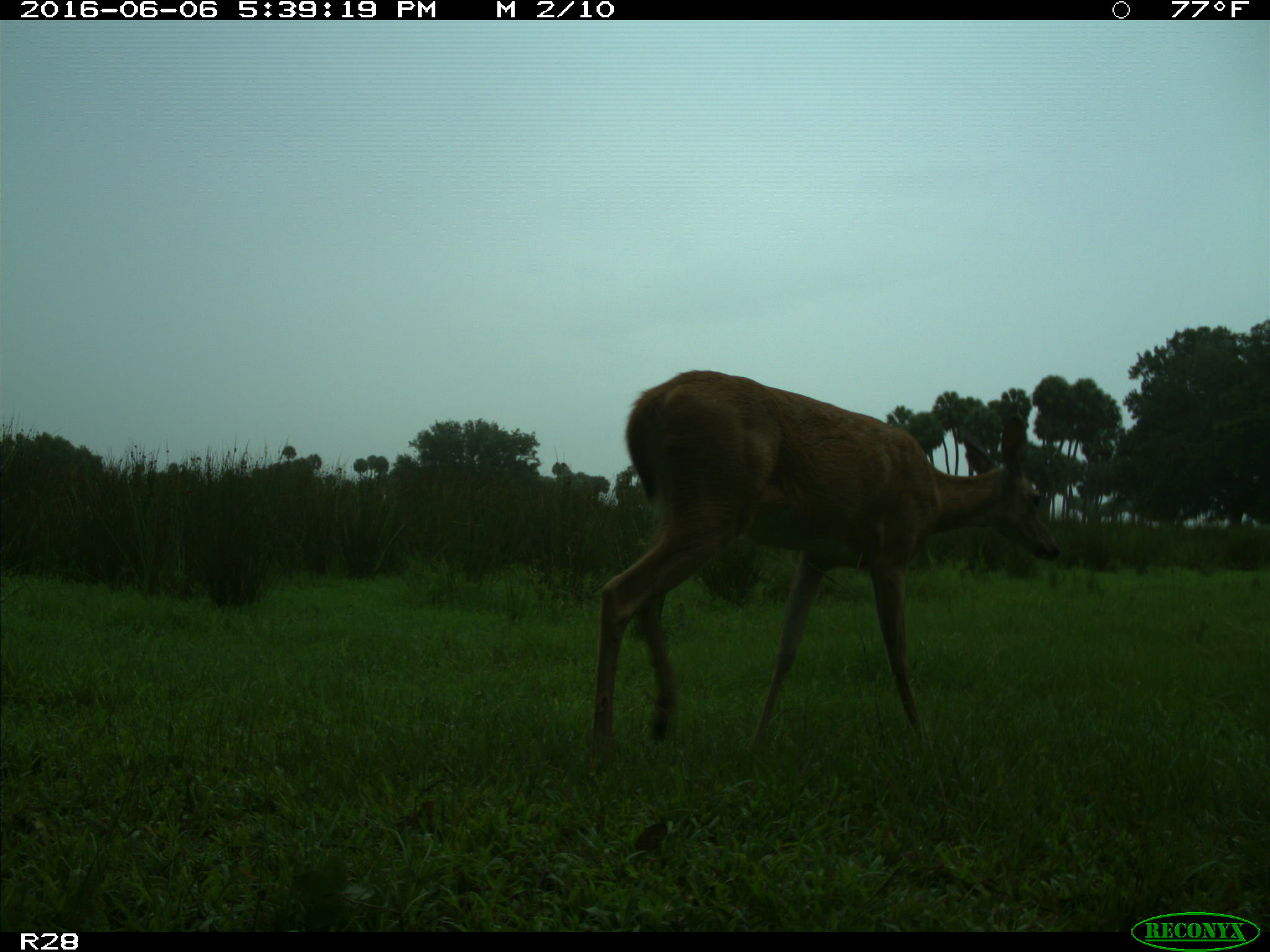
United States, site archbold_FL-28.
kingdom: Animalia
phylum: Chordata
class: Mammalia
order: Artiodactyla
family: Cervidae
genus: Odocoileus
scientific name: Odocoileus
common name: deer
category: unidentified deer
Unidentified deer (deer) (Odocoileus).